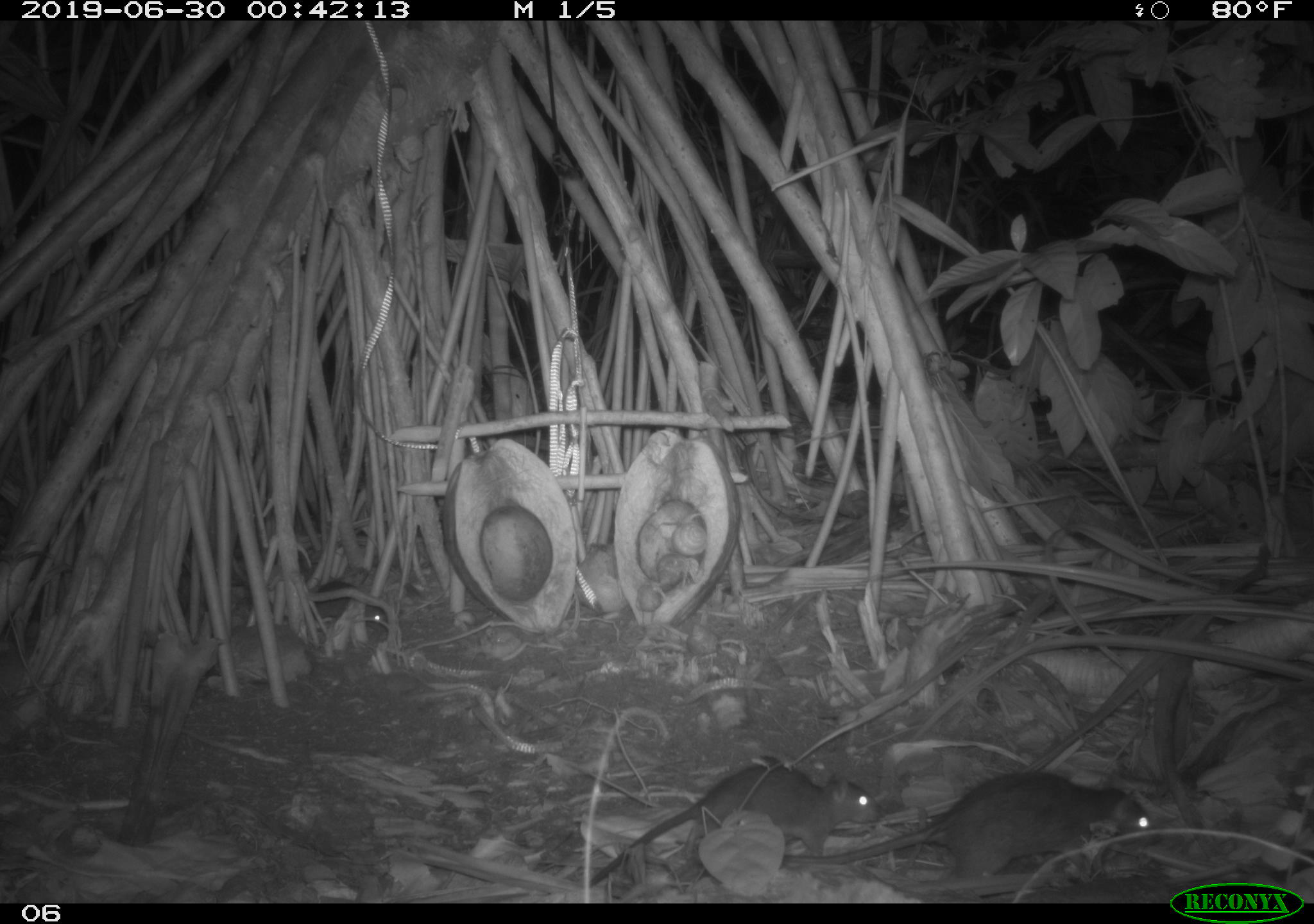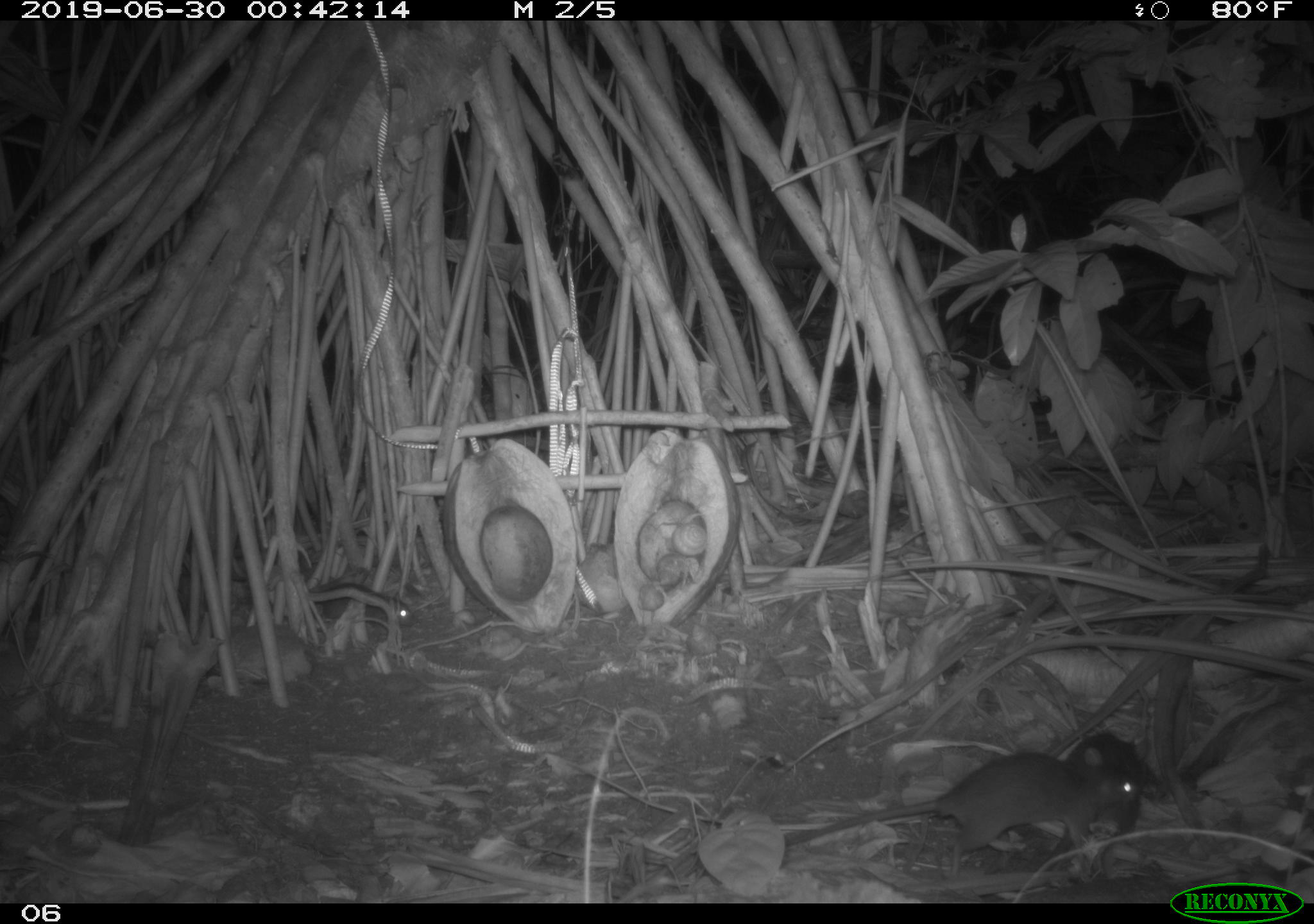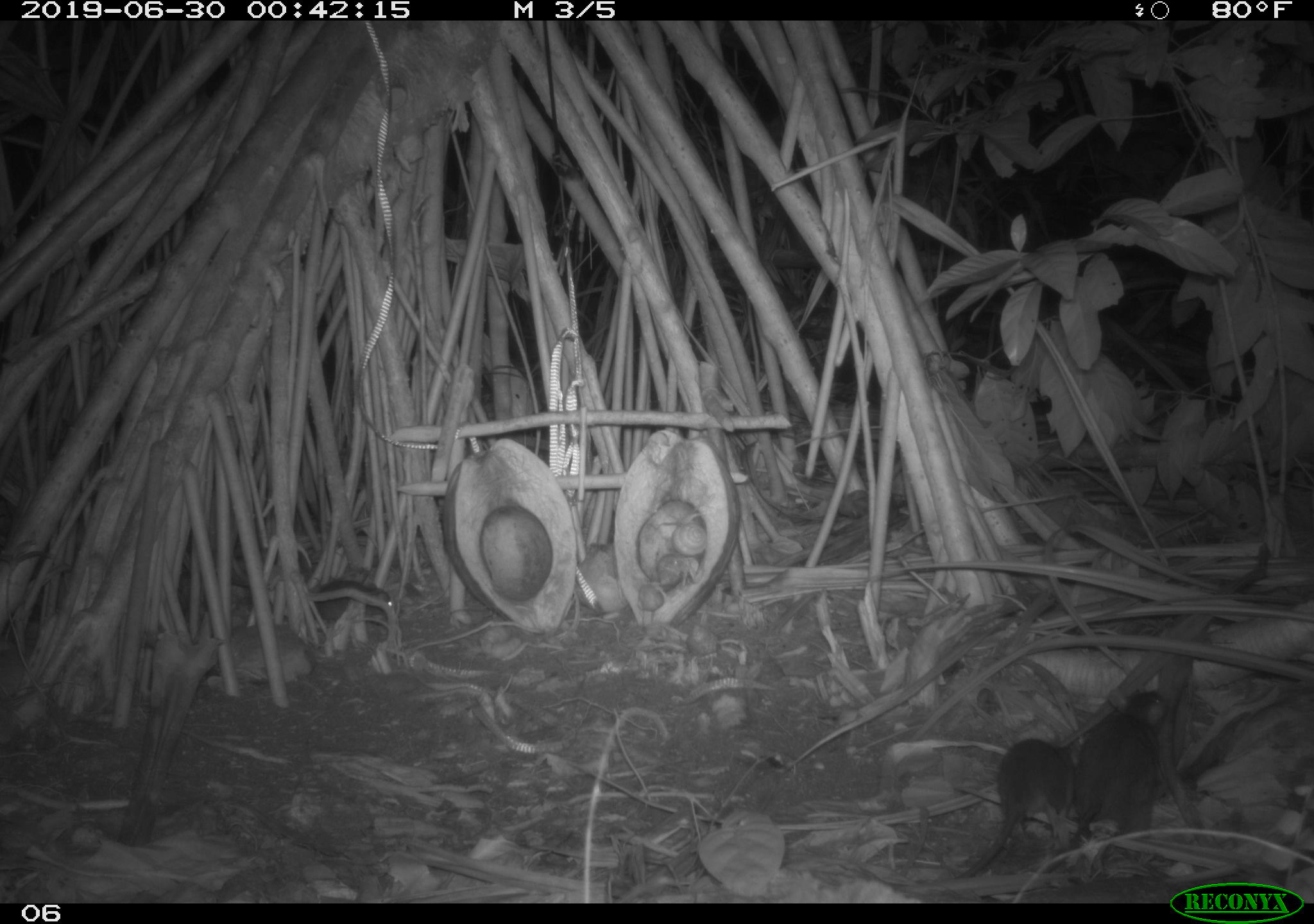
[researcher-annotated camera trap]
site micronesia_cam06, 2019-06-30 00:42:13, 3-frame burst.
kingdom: Animalia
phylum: Chordata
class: Mammalia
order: Rodentia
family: Muridae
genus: Rattus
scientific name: Rattus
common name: rat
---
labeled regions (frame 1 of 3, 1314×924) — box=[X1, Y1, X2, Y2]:
rat: box=[776, 766, 1166, 889]; box=[583, 750, 885, 893]; box=[310, 576, 404, 631]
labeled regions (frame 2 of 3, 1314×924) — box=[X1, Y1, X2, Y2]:
rat: box=[781, 740, 1148, 869]; box=[302, 565, 419, 629]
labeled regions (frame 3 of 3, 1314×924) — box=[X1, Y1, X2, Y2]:
rat: box=[946, 733, 1085, 882]; box=[1073, 681, 1177, 851]; box=[286, 574, 402, 629]